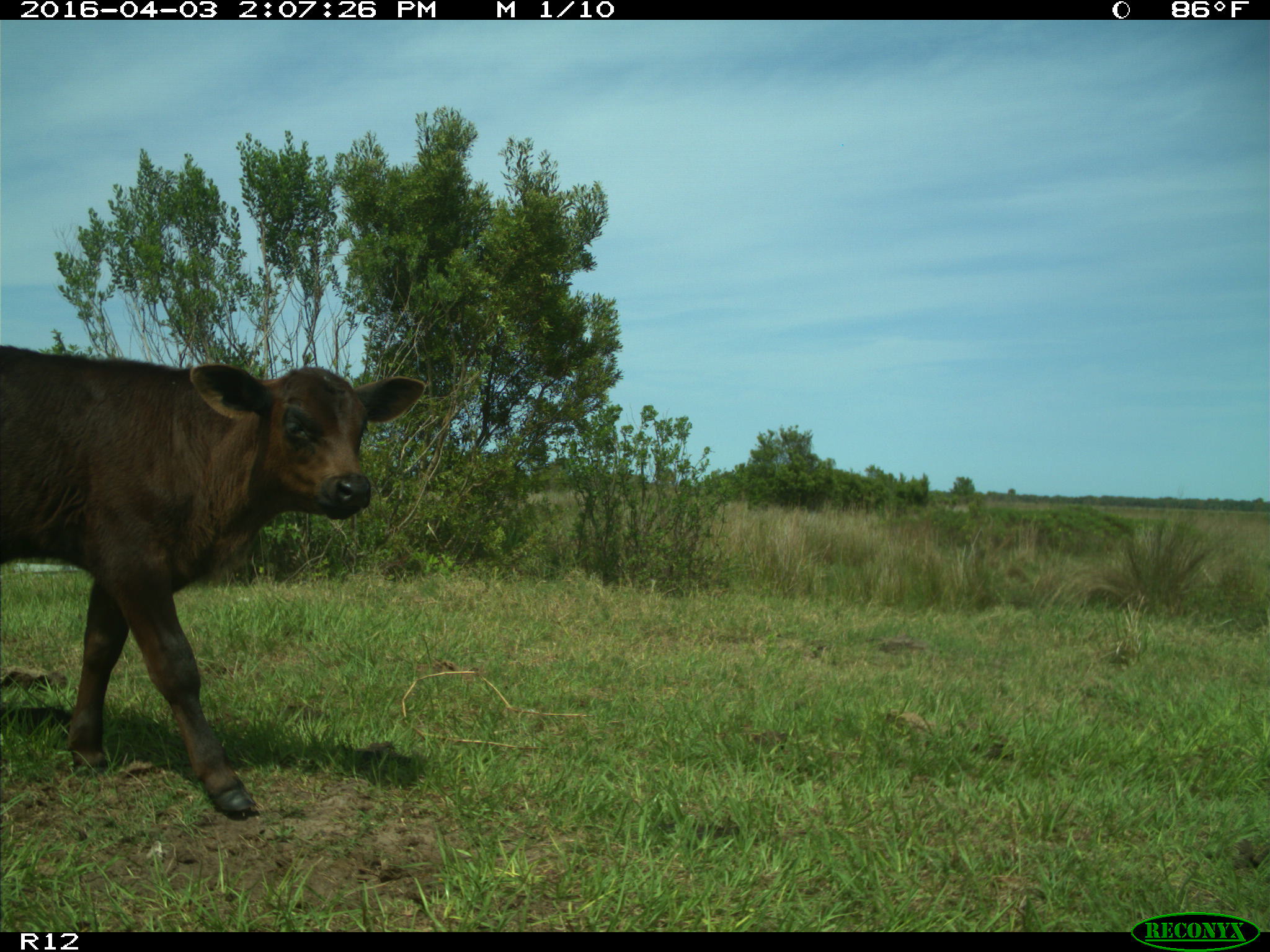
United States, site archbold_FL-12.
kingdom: Animalia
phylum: Chordata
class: Mammalia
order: Artiodactyla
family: Bovidae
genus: Bos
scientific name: Bos taurus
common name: domestic cow